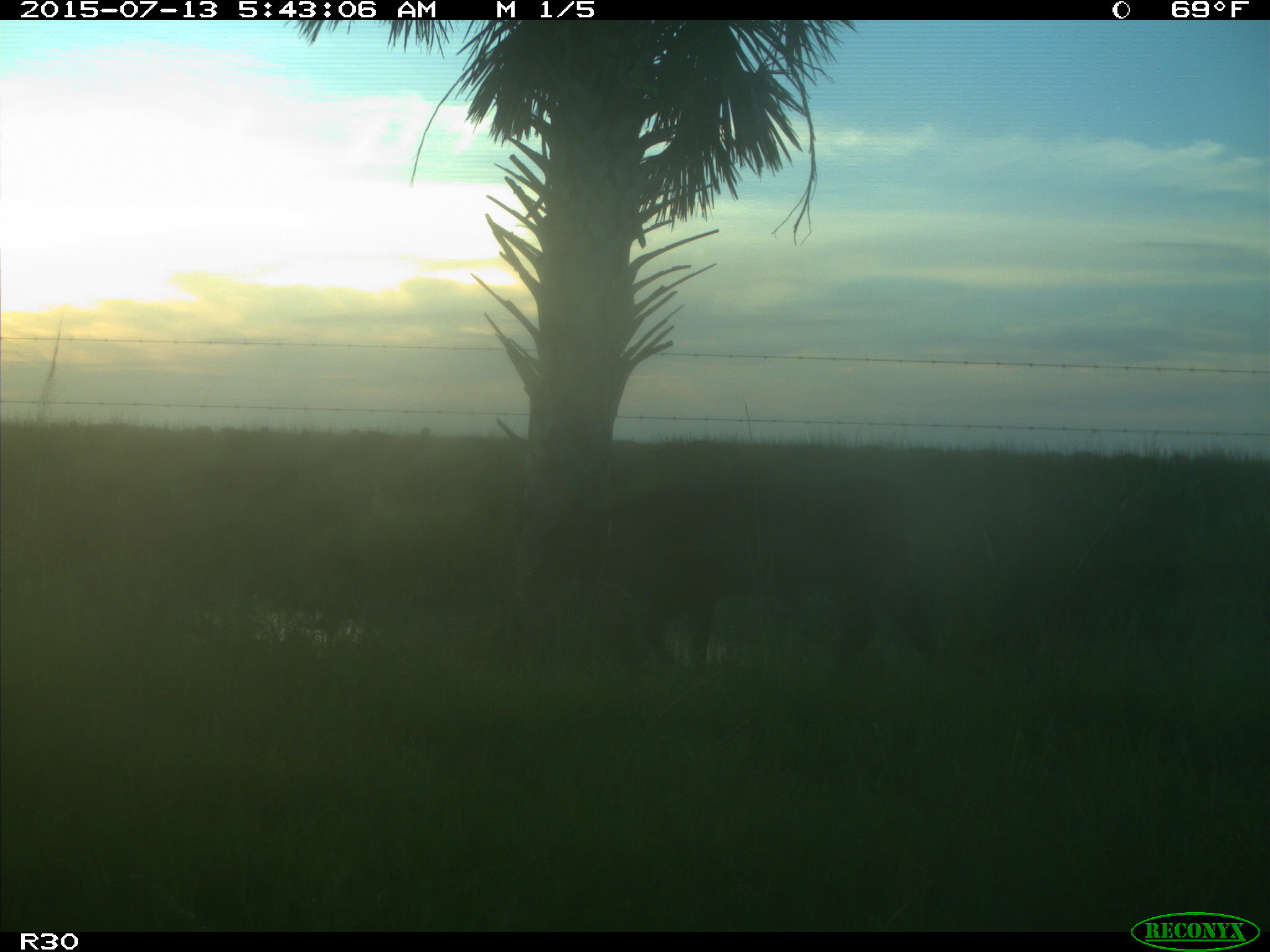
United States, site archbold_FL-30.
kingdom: Animalia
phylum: Chordata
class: Mammalia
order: Artiodactyla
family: Bovidae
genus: Bos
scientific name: Bos taurus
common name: domestic cow